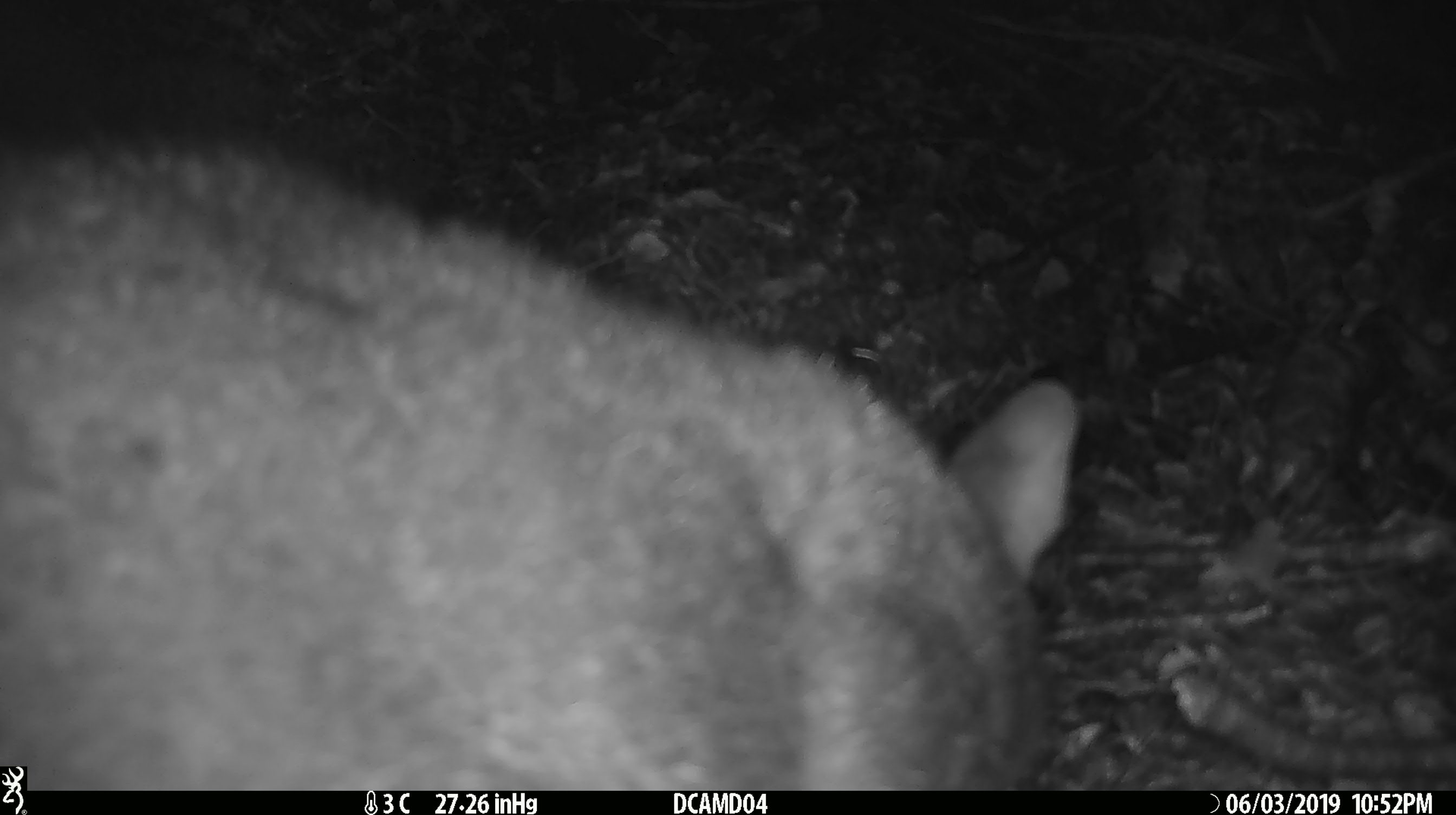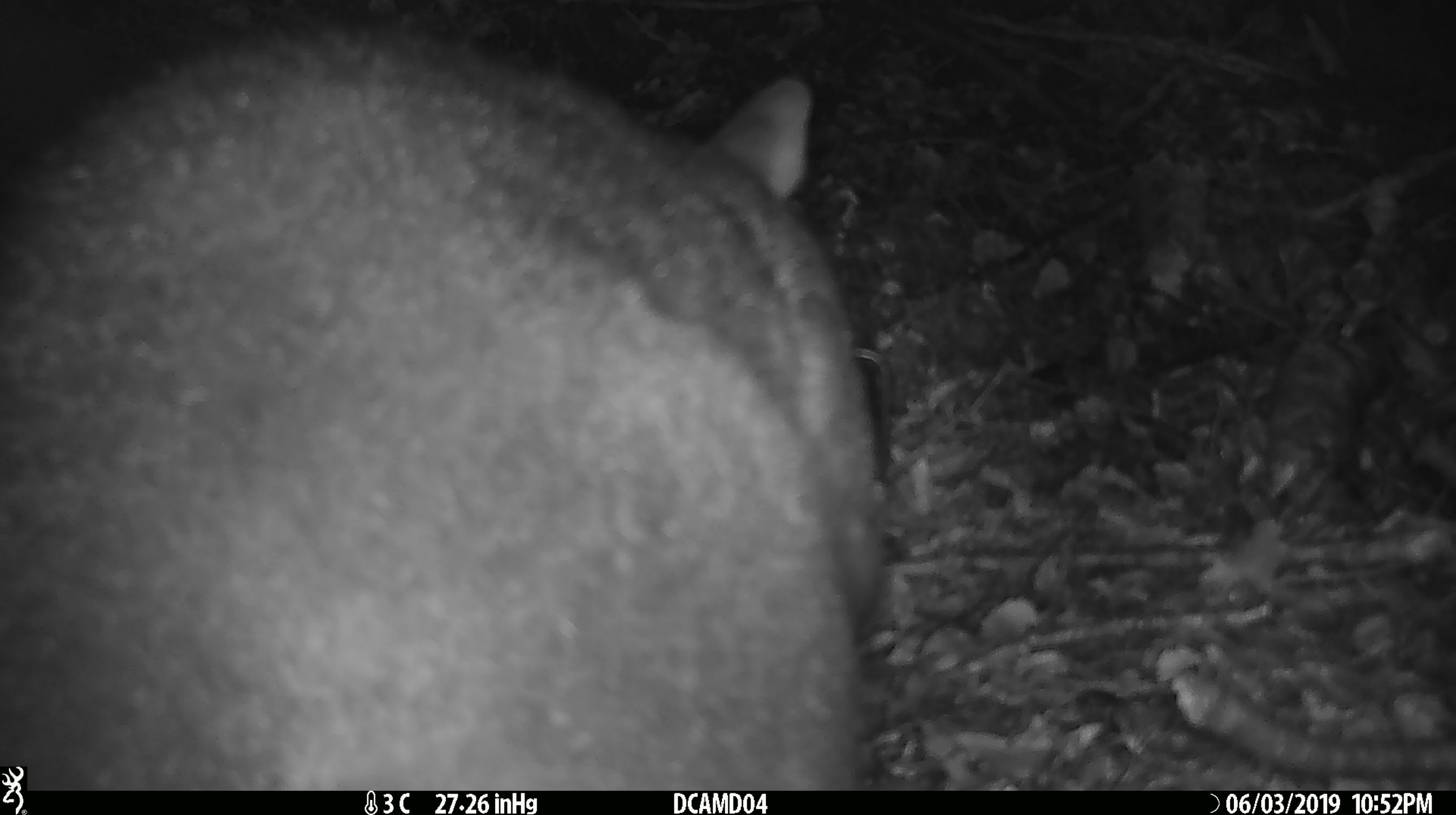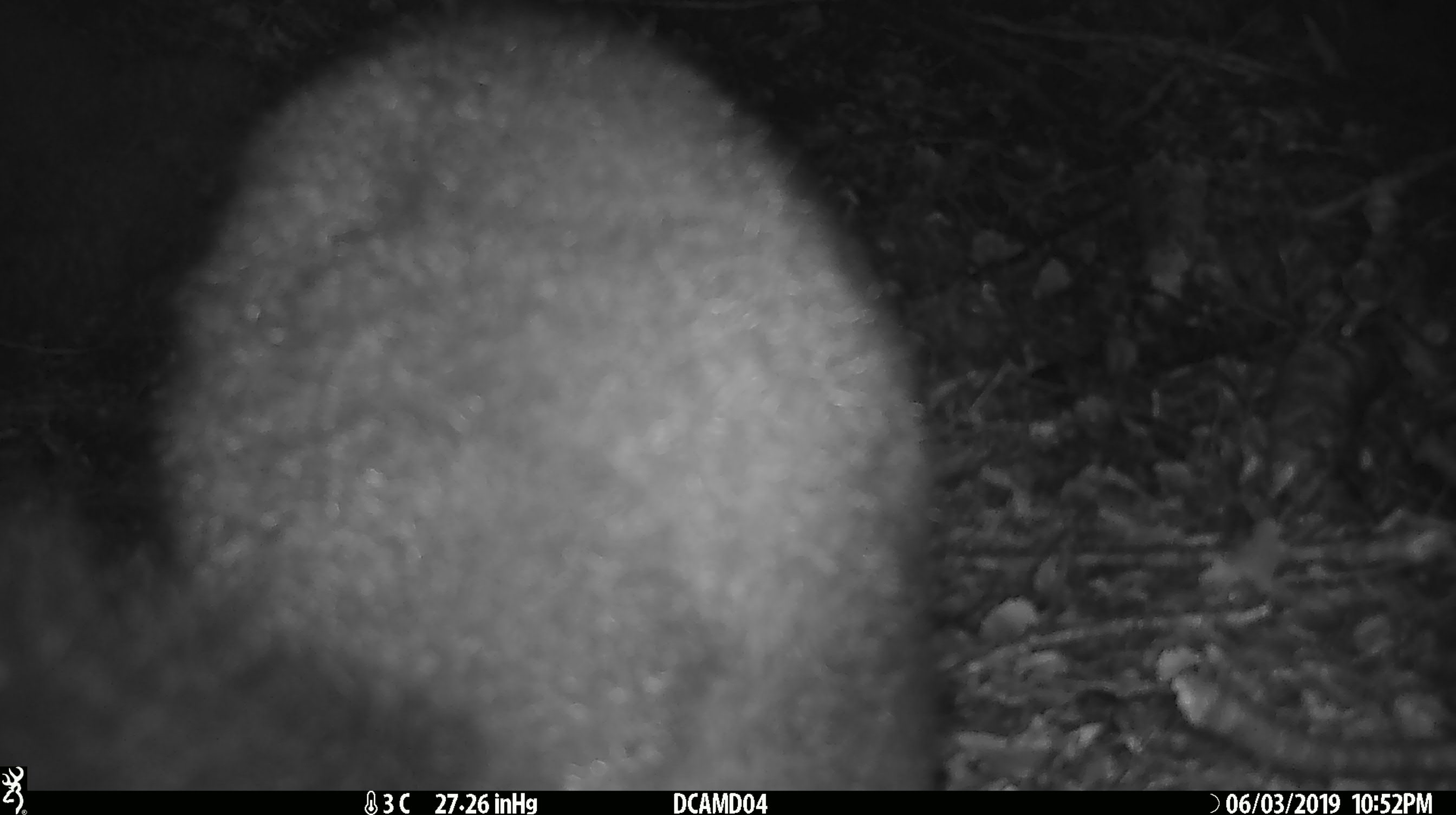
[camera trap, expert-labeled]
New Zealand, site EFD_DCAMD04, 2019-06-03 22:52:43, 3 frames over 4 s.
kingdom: Animalia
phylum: Chordata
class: Mammalia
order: Diprotodontia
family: Phalangeridae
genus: Trichosurus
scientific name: Trichosurus vulpecula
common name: common brushtail possum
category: possum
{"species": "possum (common brushtail possum) (Trichosurus vulpecula)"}